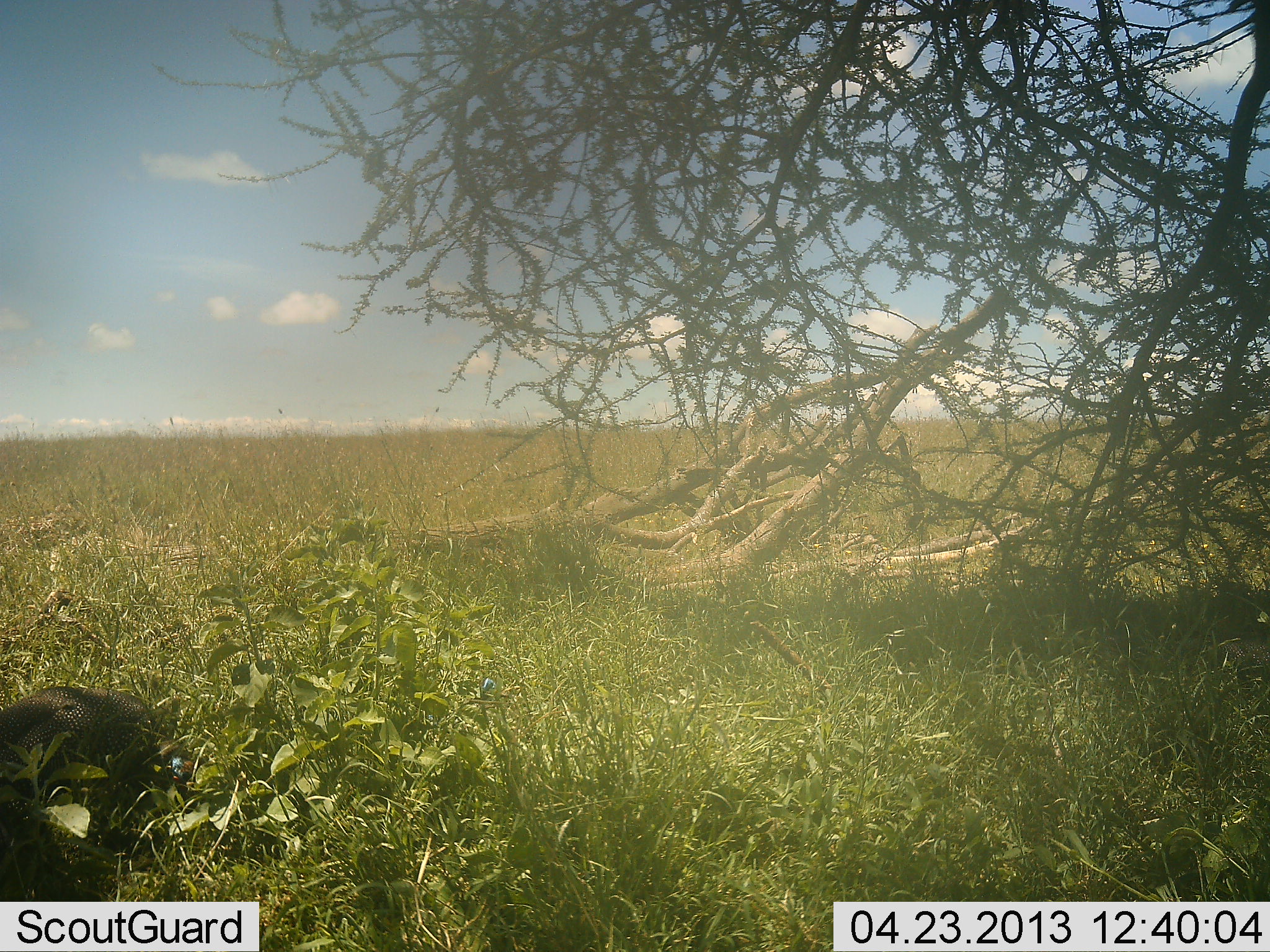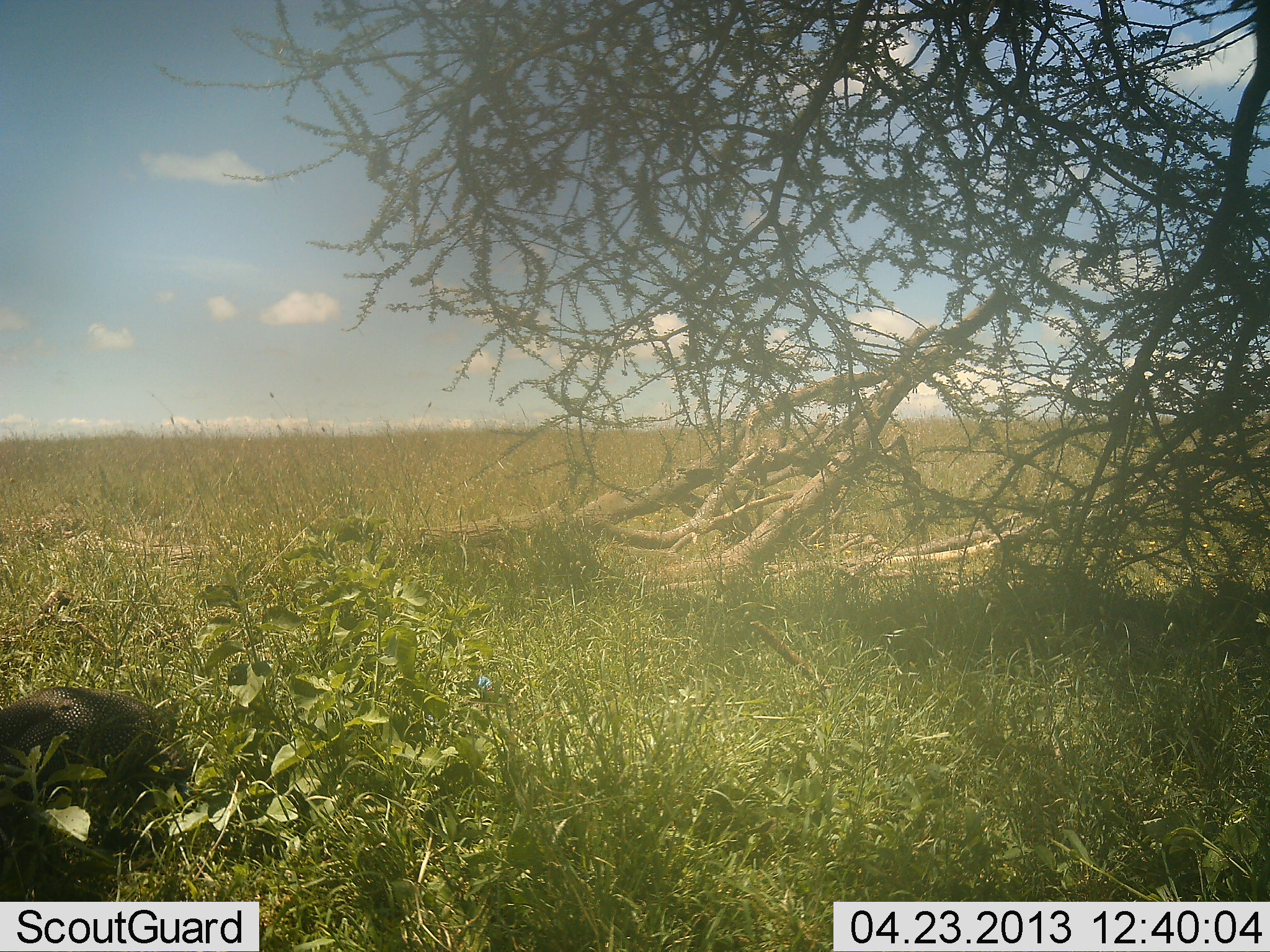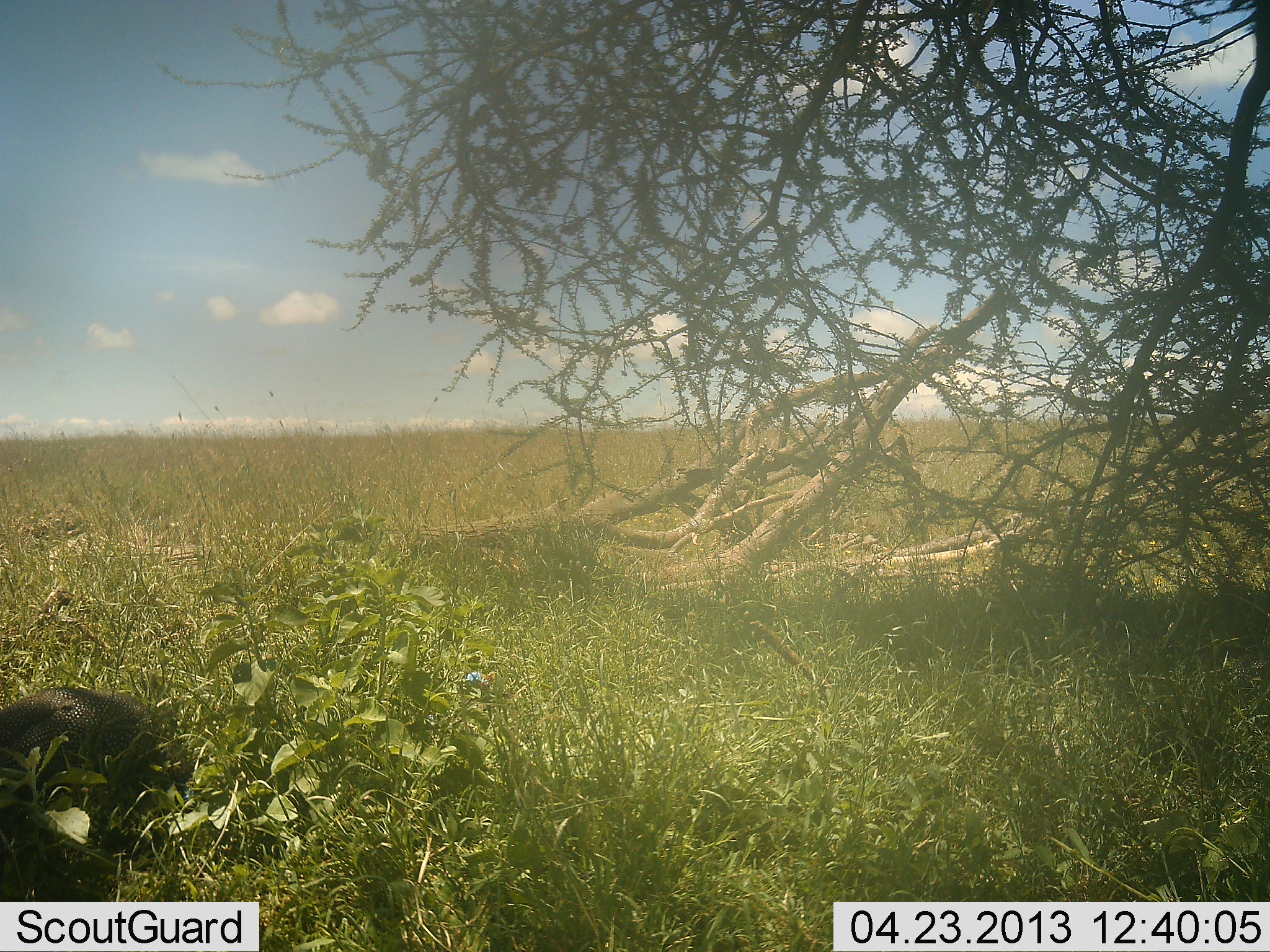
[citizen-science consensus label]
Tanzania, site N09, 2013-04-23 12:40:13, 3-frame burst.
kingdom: Animalia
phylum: Chordata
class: Aves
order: Galliformes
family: Numididae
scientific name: Numididae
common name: guinea fowl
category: guineafowl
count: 1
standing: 47%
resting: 12%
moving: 12%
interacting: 0%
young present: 0%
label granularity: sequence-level